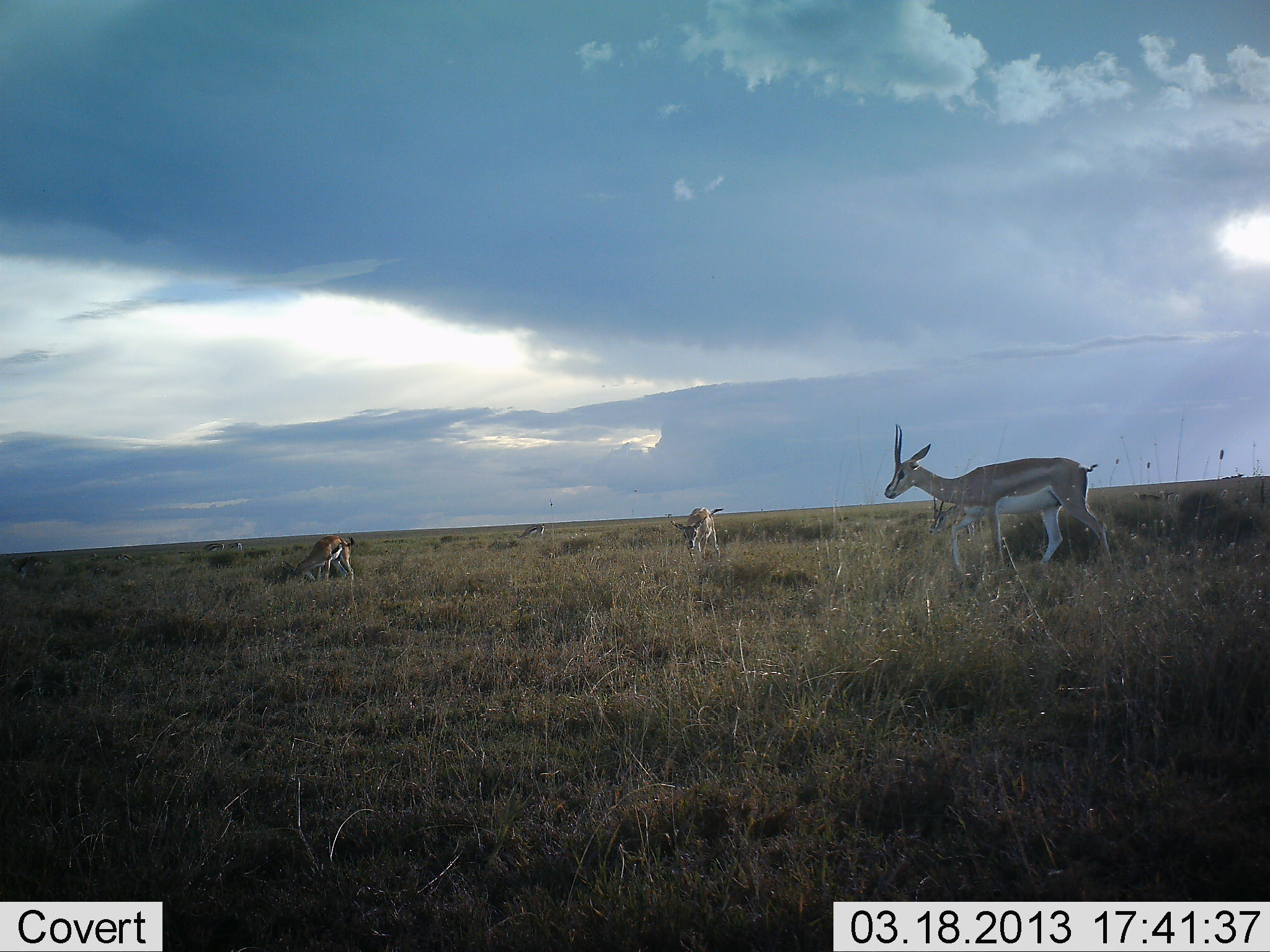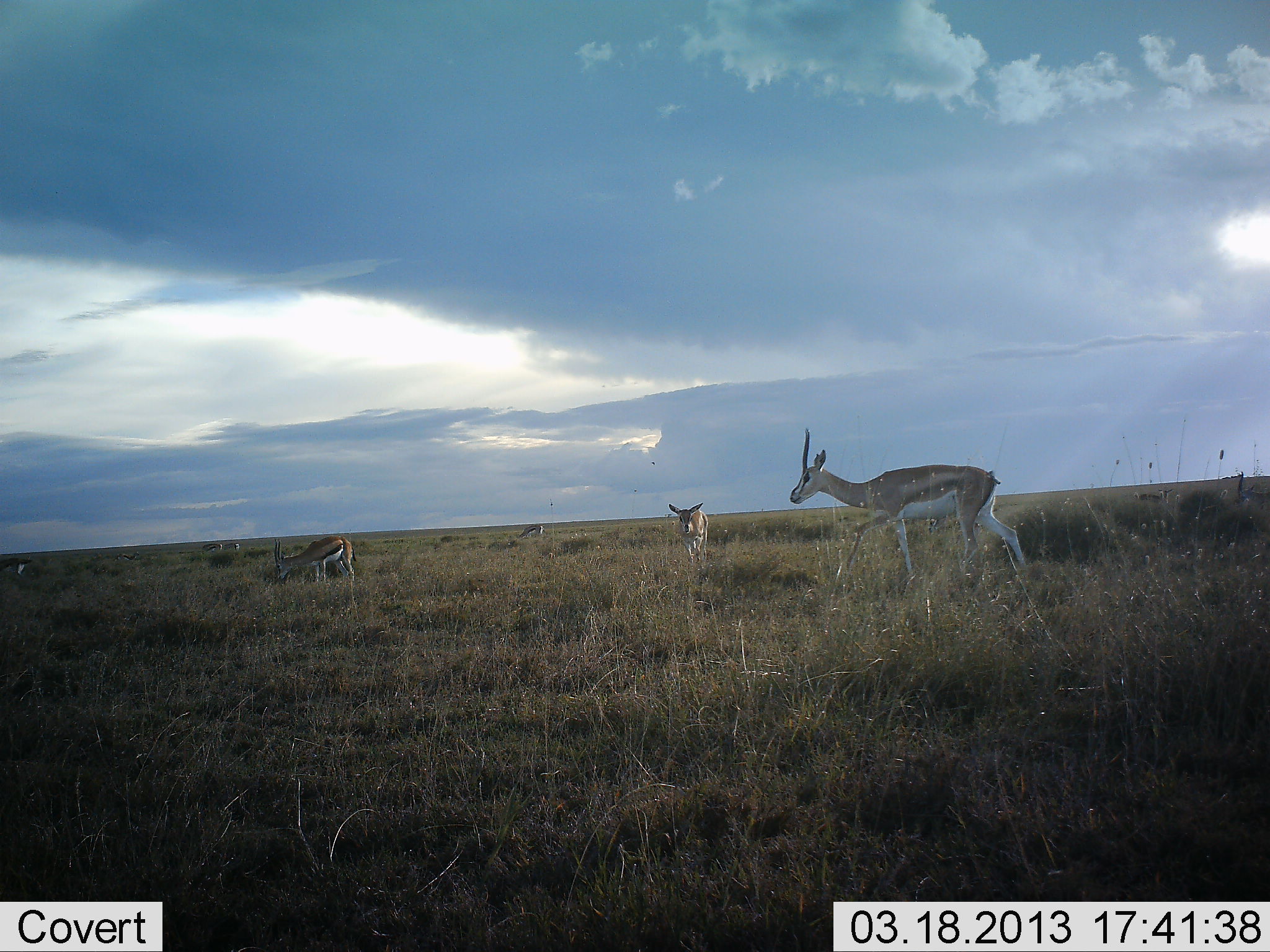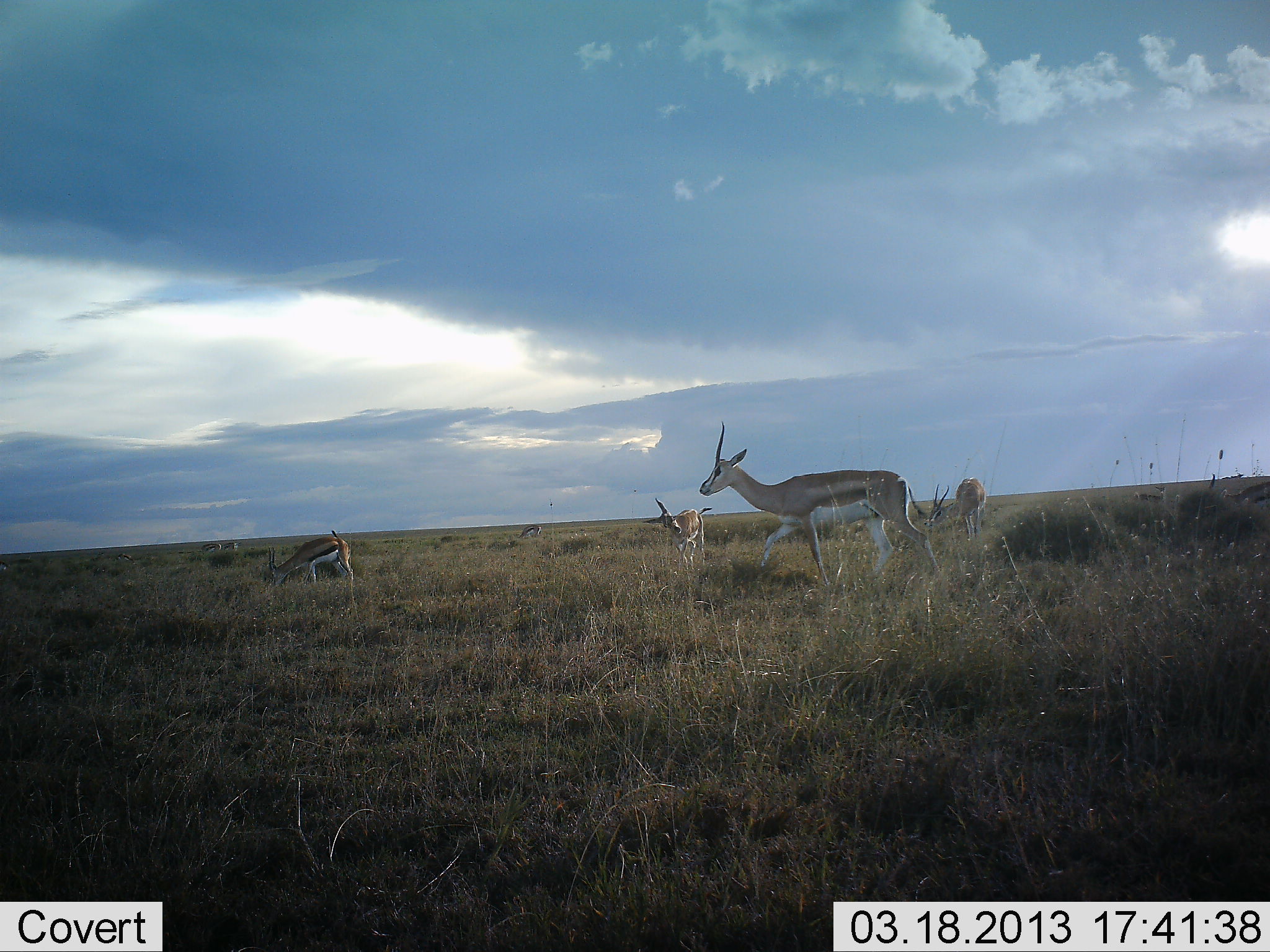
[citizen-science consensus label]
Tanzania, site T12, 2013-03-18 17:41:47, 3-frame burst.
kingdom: Animalia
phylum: Chordata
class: Mammalia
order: Artiodactyla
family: Bovidae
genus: Eudorcas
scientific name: Eudorcas thomsonii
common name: thomson's gazelle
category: gazellethomsons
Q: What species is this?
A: Gazellethomsons (thomson's gazelle) (Eudorcas thomsonii).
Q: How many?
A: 5.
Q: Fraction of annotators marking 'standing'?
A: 53%.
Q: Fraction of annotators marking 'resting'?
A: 0%.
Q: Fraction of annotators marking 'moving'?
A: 56%.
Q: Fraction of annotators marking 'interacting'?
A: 3%.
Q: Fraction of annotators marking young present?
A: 0%.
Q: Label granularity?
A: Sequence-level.